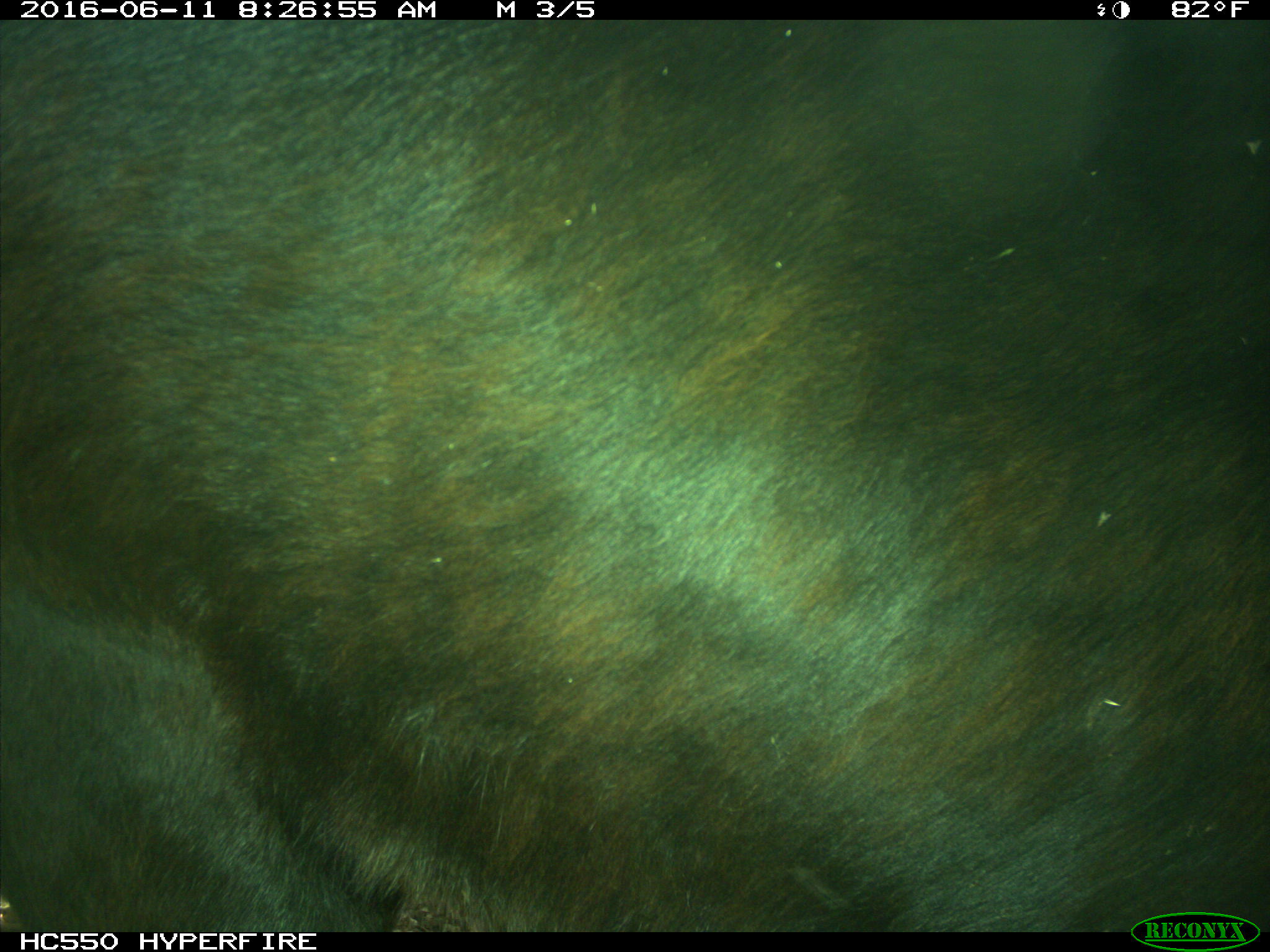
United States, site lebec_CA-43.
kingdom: Animalia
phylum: Chordata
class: Mammalia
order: Artiodactyla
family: Bovidae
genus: Bos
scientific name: Bos taurus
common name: domestic cow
Bos taurus (domestic cow).